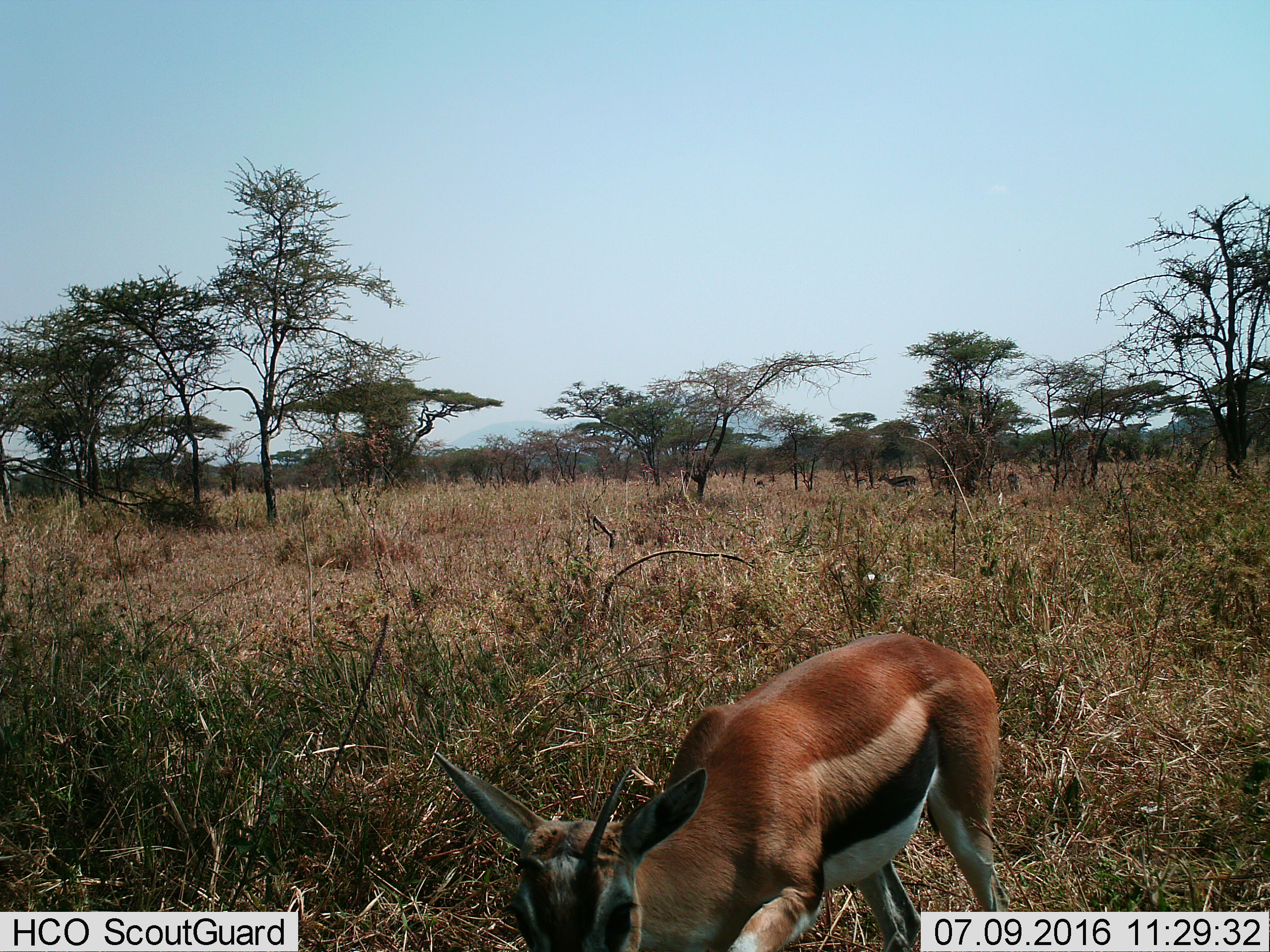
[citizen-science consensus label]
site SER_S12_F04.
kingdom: Animalia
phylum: Chordata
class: Mammalia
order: Artiodactyla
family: Bovidae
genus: Eudorcas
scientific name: Eudorcas thomsonii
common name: thomson's gazelle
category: gazellethomsons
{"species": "gazellethomsons (thomson's gazelle) (Eudorcas thomsonii)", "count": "2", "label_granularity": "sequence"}